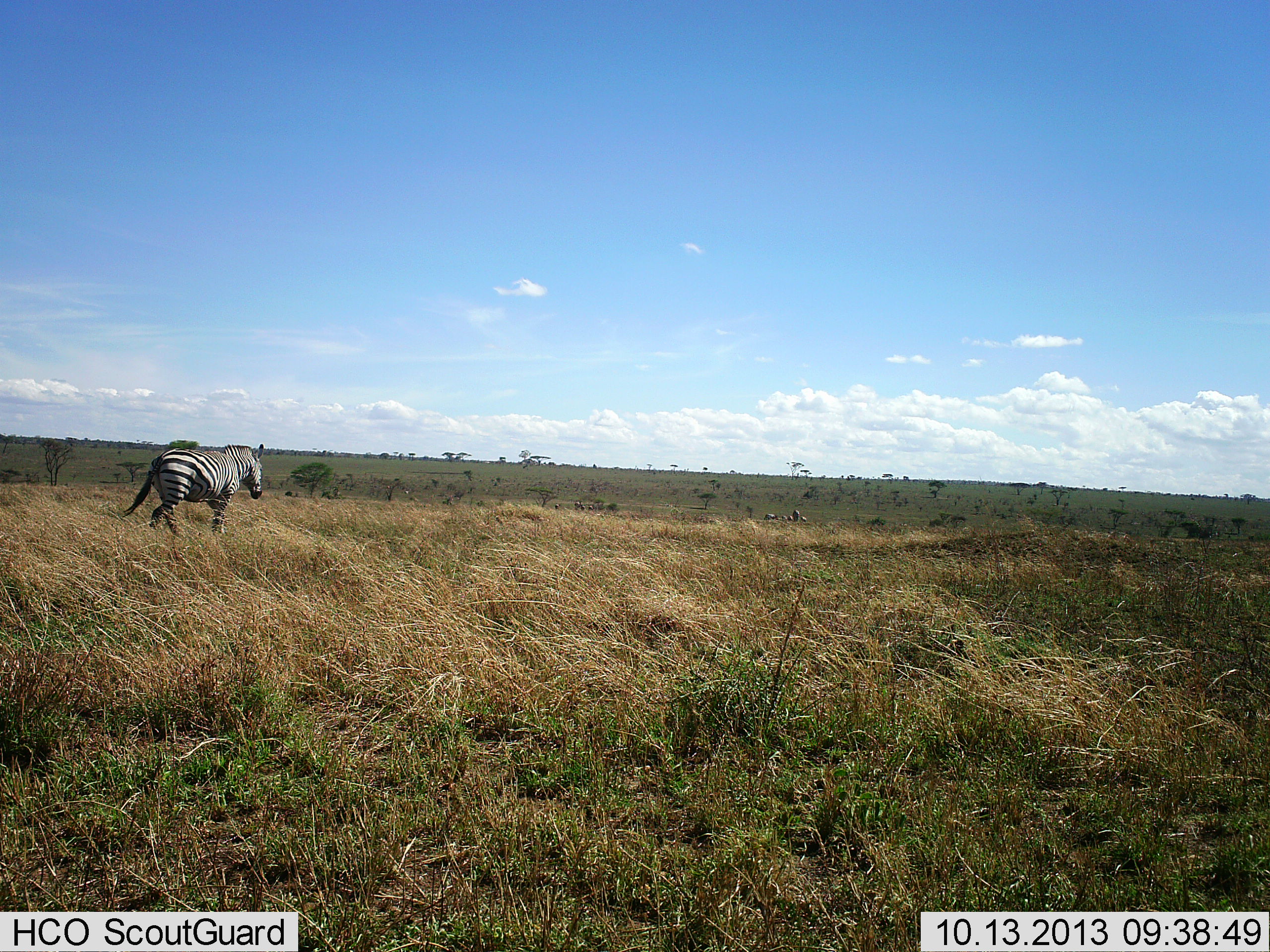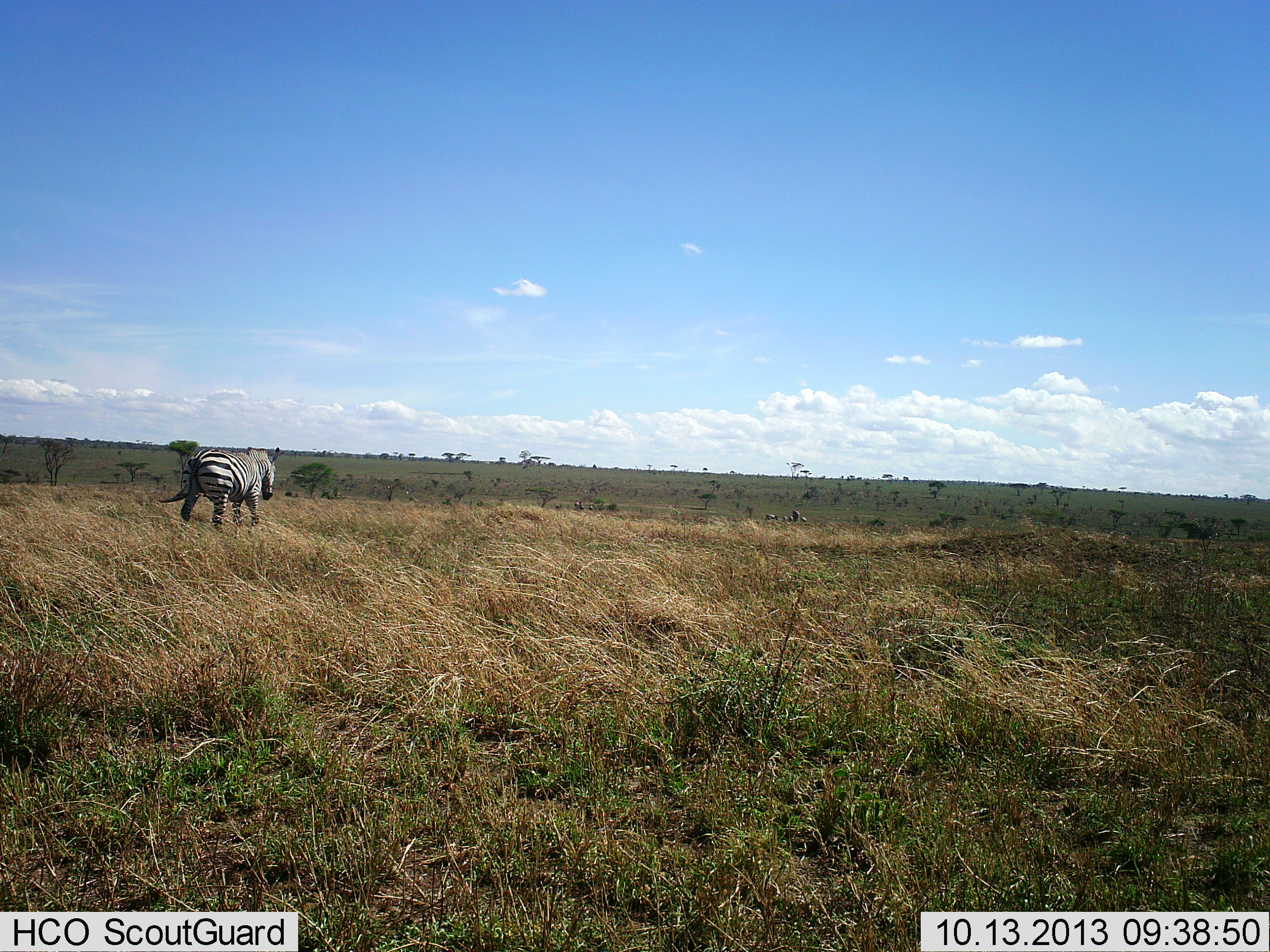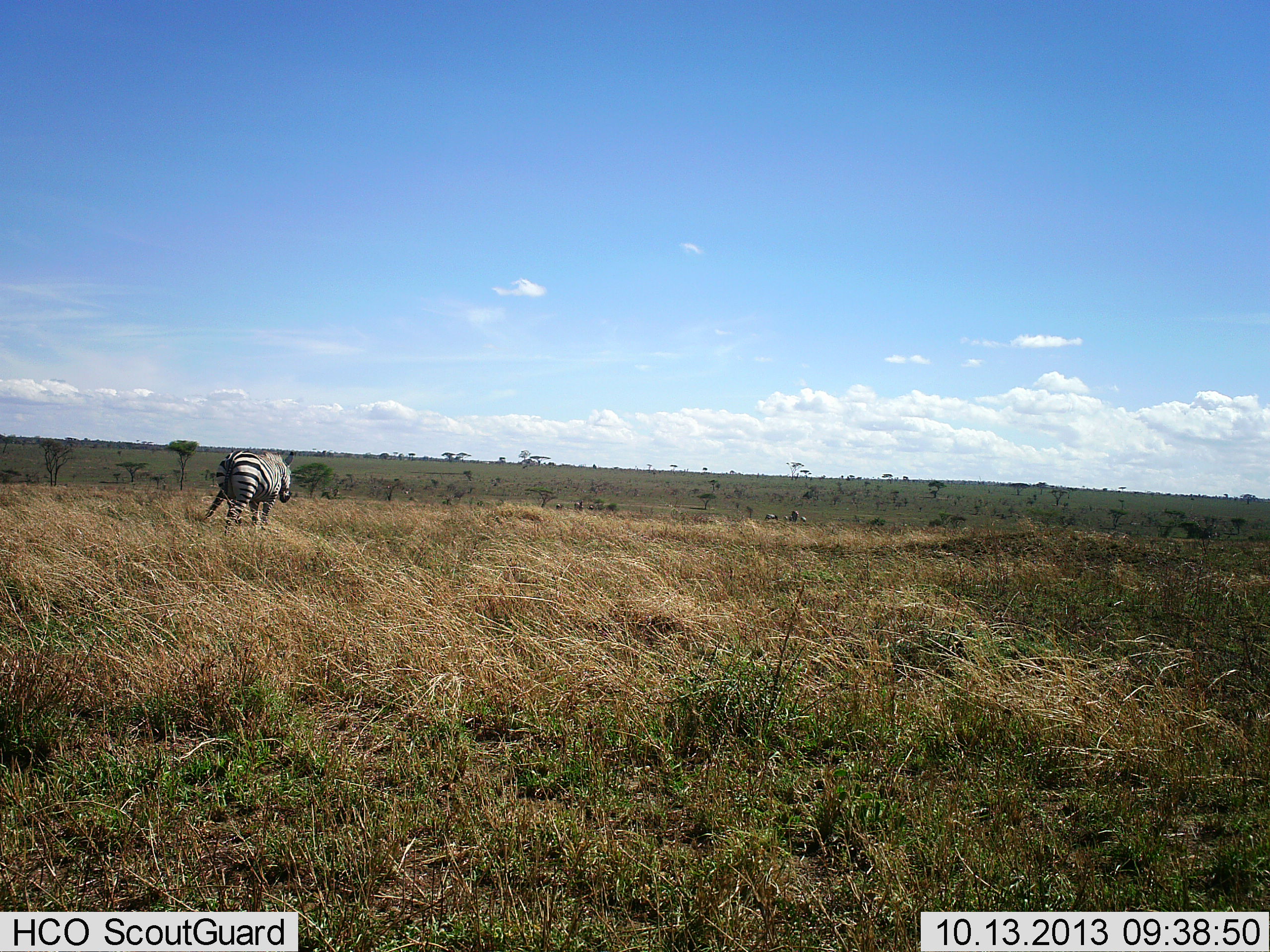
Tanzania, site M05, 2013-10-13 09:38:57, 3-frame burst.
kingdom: Animalia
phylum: Chordata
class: Mammalia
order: Perissodactyla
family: Equidae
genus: Equus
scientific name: Equus quagga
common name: plains zebra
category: zebra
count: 1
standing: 10%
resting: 0%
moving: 90%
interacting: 0%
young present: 0%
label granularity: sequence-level